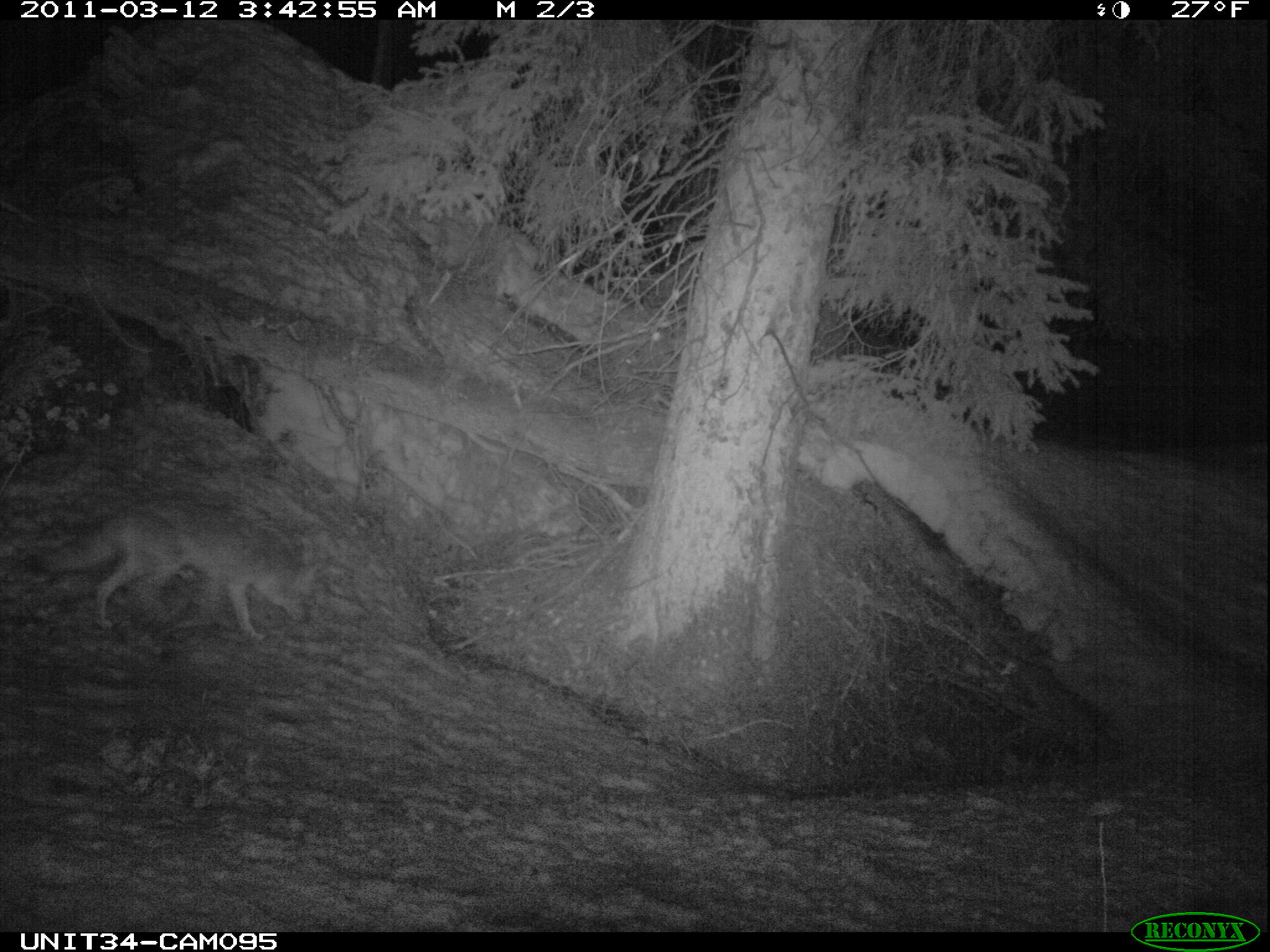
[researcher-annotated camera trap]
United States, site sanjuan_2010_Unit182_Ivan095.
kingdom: Animalia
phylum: Chordata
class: Mammalia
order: Carnivora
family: Canidae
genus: Canis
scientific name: Canis latrans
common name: coyote